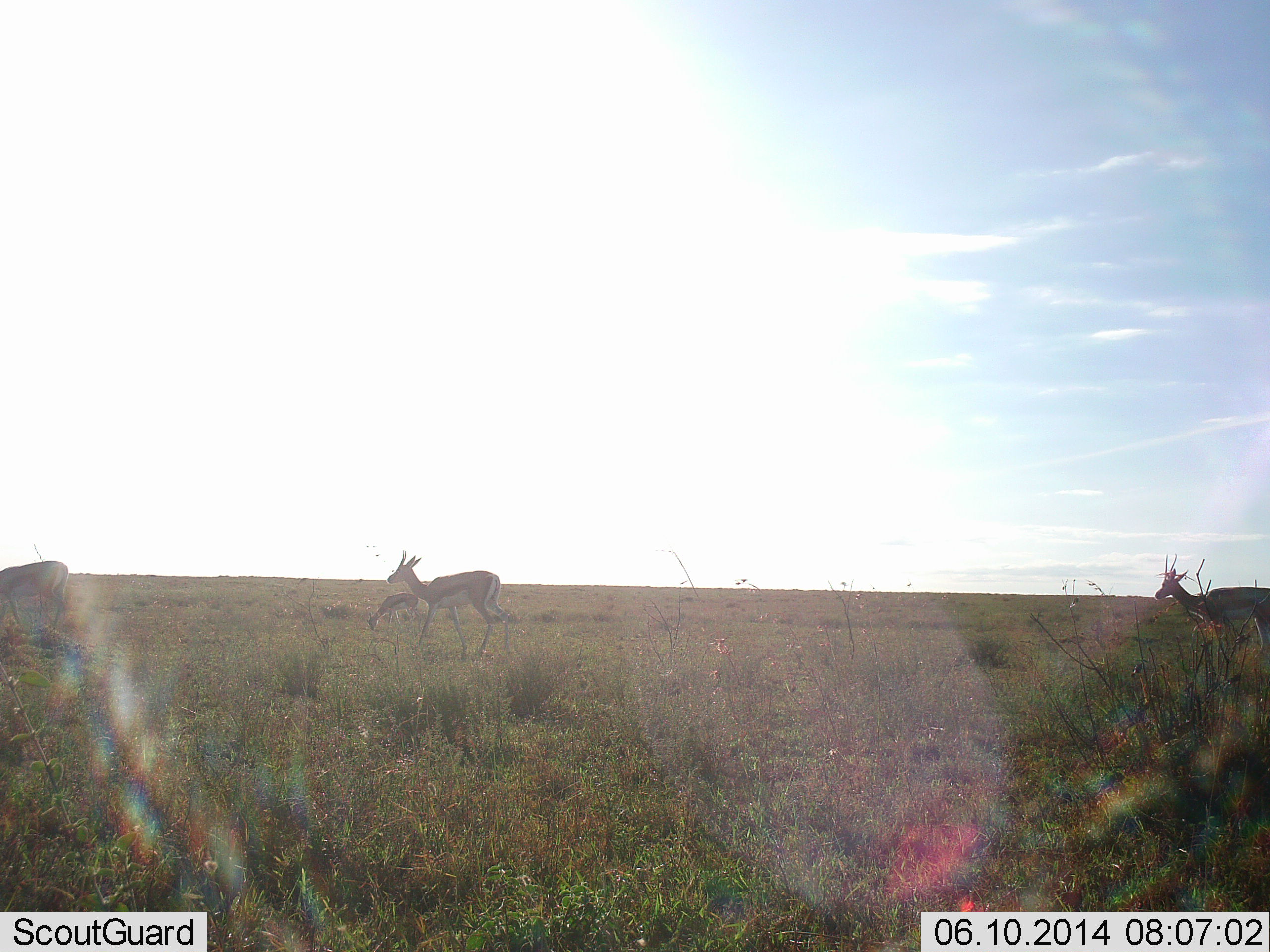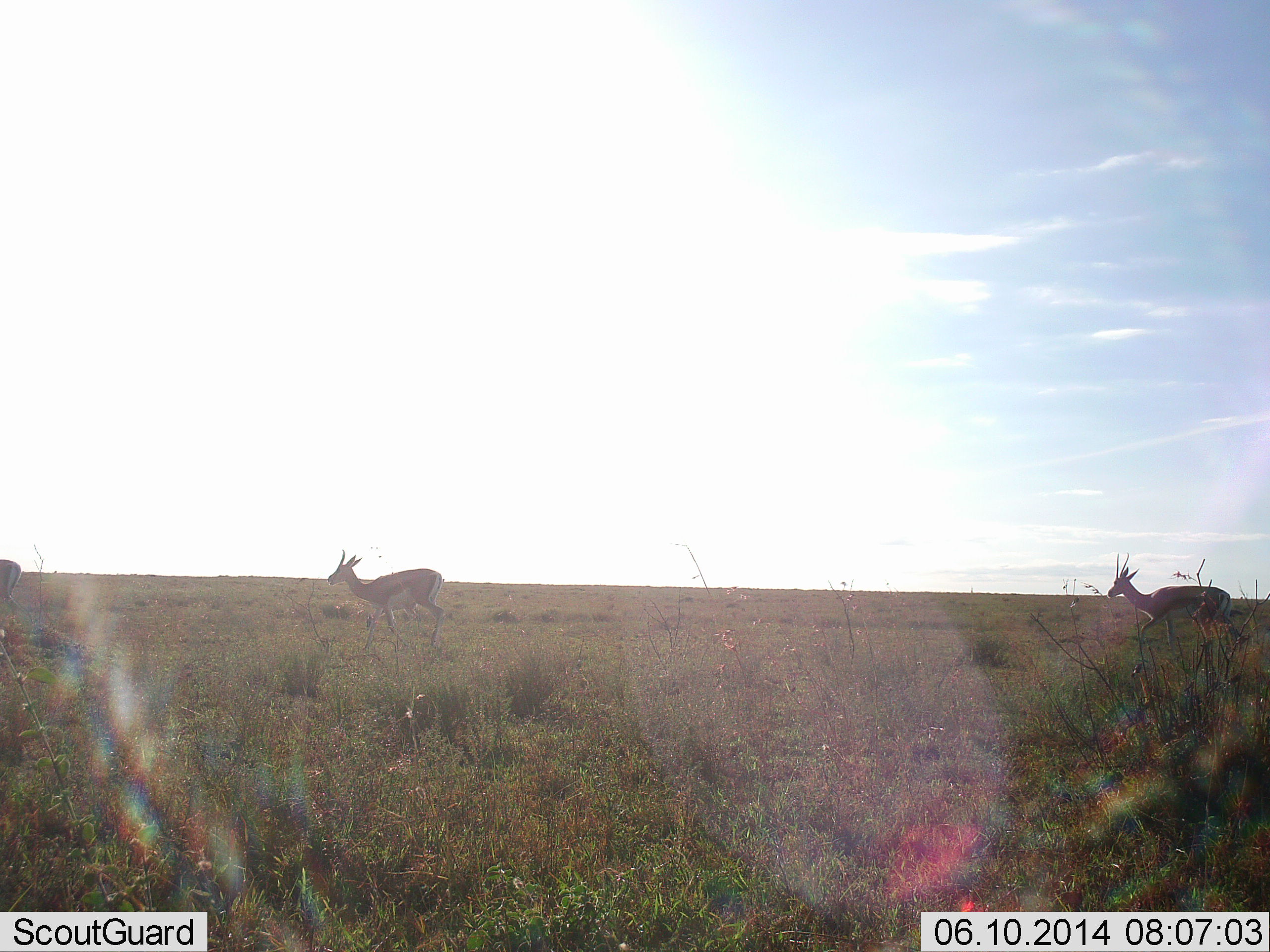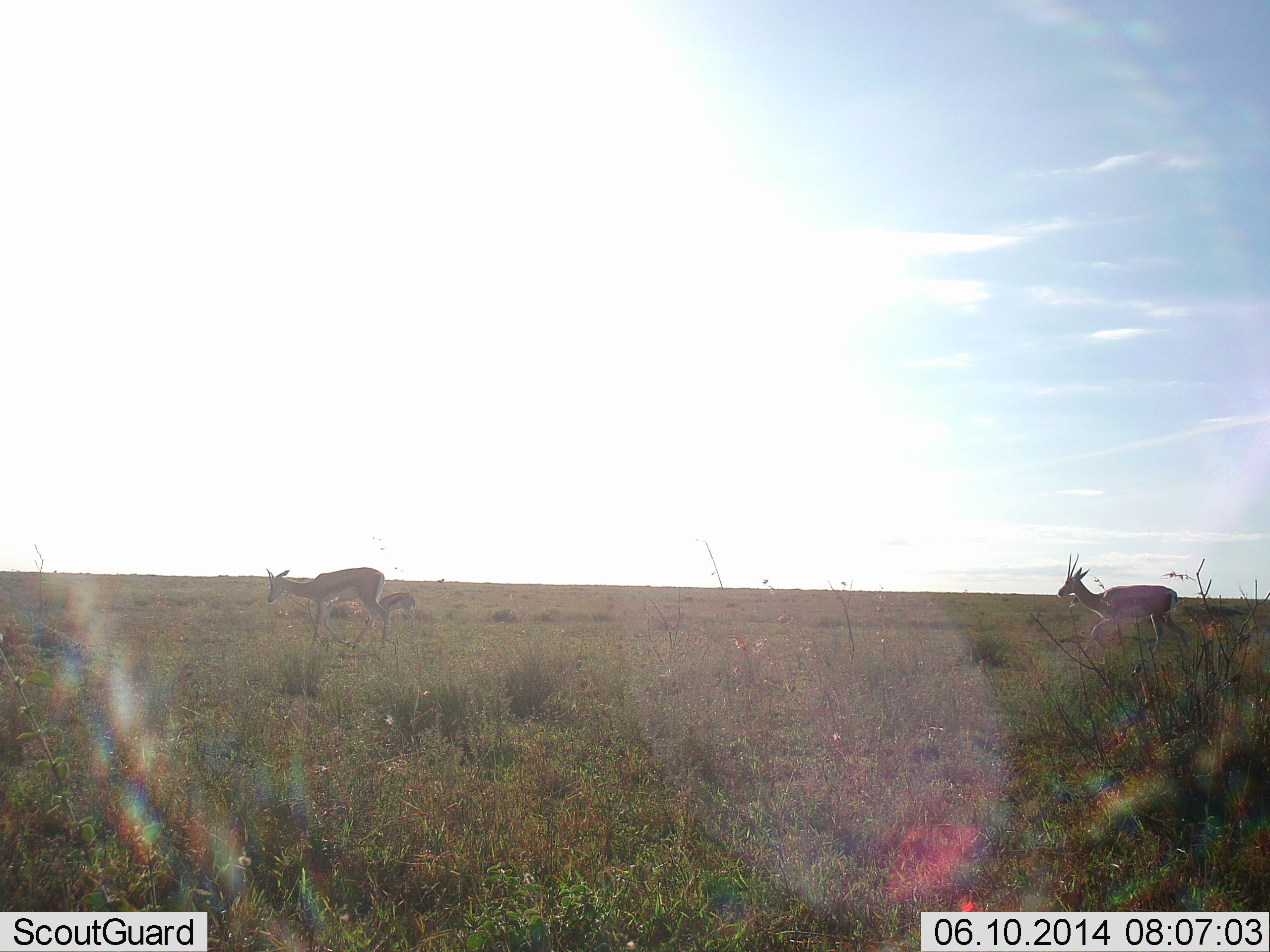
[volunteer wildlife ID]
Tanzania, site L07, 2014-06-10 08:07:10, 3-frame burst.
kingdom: Animalia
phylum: Chordata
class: Mammalia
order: Artiodactyla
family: Bovidae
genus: Eudorcas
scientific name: Eudorcas thomsonii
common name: thomson's gazelle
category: gazellethomsons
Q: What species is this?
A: Gazellethomsons (thomson's gazelle) (Eudorcas thomsonii).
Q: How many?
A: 4.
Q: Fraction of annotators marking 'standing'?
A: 20%.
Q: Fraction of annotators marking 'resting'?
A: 0%.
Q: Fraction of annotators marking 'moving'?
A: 90%.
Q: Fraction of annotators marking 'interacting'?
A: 0%.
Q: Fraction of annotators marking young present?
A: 10%.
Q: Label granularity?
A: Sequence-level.